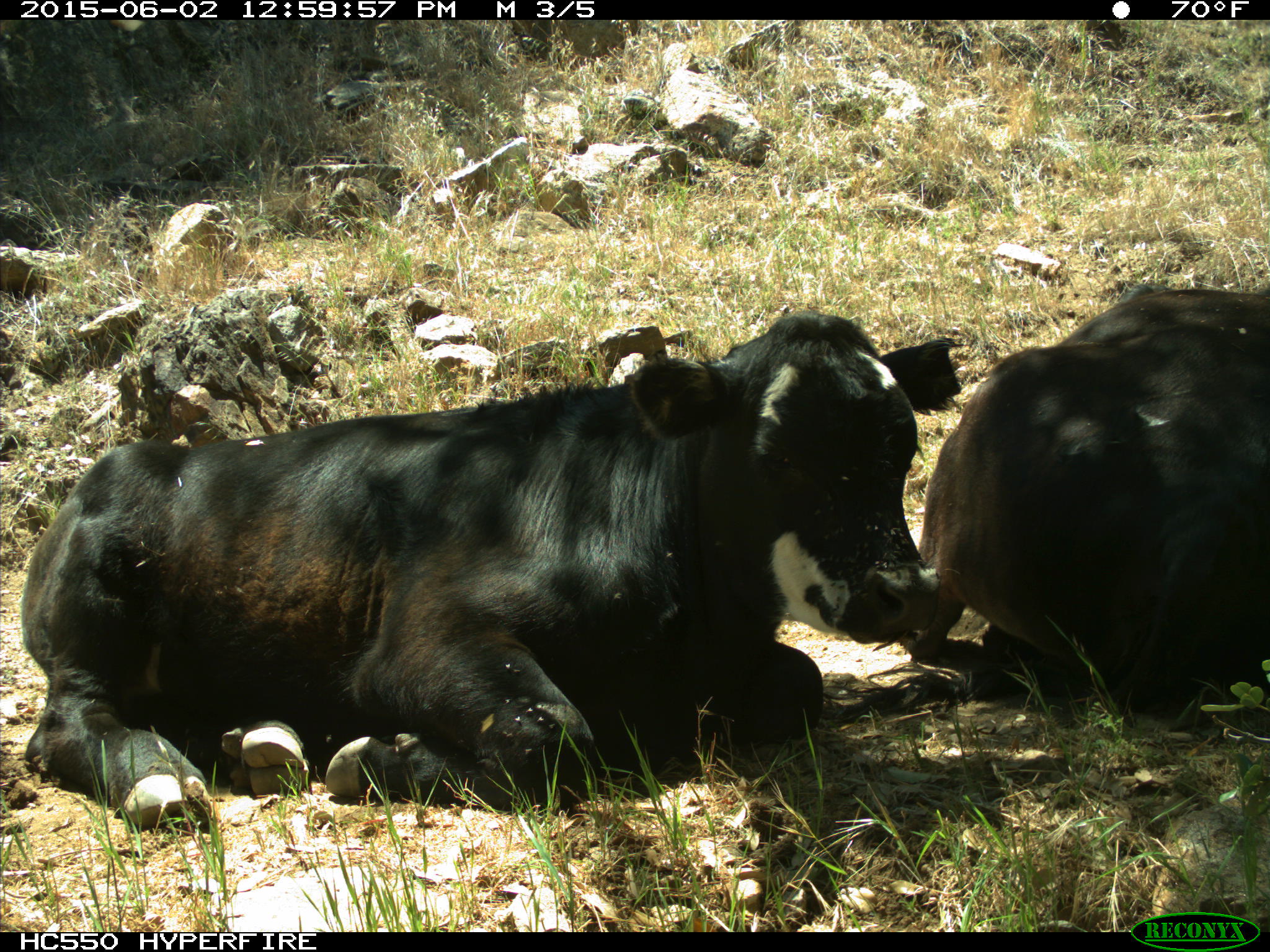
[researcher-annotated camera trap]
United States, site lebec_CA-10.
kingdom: Animalia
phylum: Chordata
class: Mammalia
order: Artiodactyla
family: Bovidae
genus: Bos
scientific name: Bos taurus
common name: domestic cow